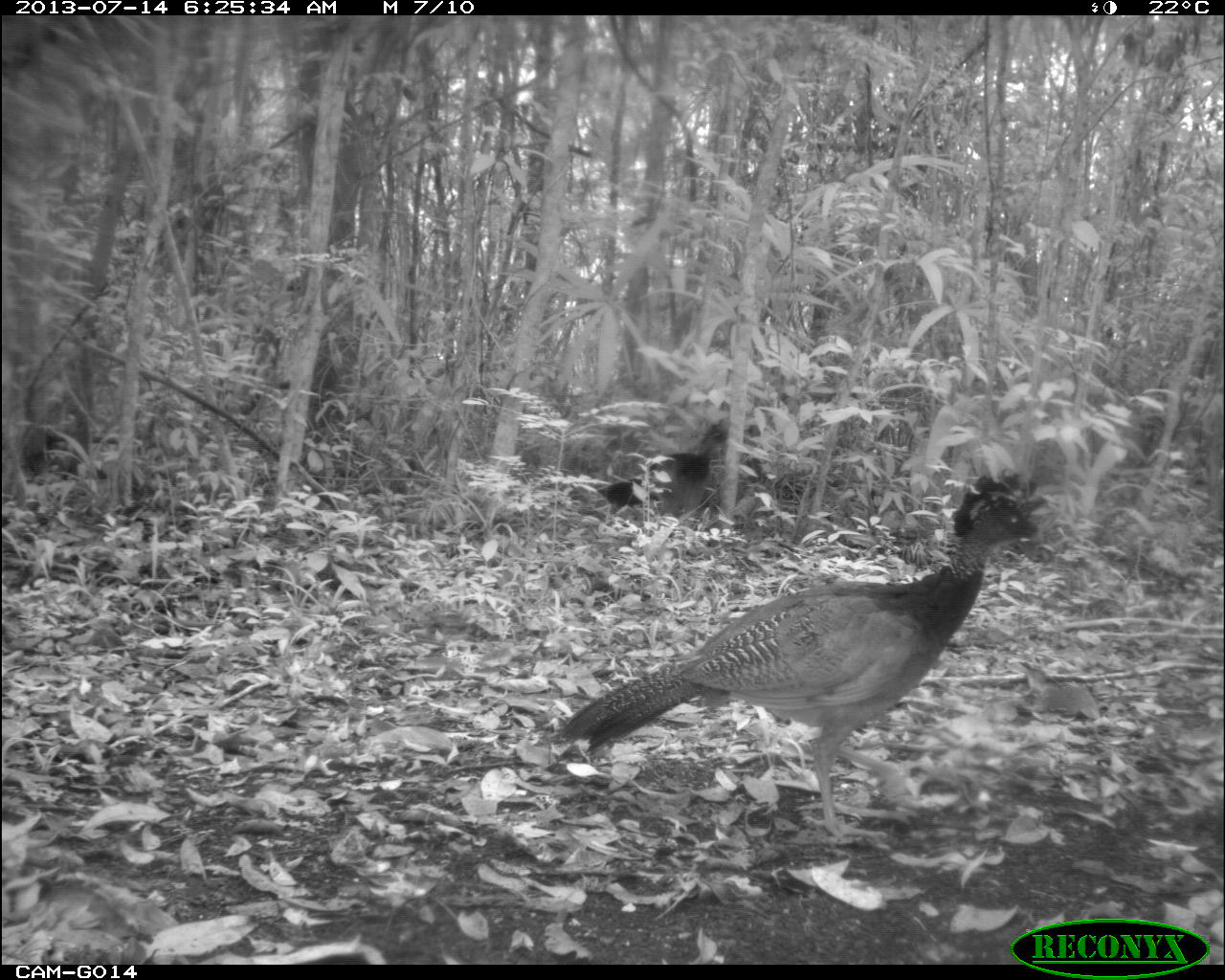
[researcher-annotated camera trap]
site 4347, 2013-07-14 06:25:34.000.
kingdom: Animalia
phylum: Chordata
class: Aves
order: Galliformes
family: Cracidae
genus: Crax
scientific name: Crax rubra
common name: great curassow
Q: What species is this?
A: Crax rubra (great curassow).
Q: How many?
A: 2.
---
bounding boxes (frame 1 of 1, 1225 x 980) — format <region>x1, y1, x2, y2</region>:
crax rubra: <region>553, 466, 1053, 839</region>; <region>596, 417, 730, 519</region>